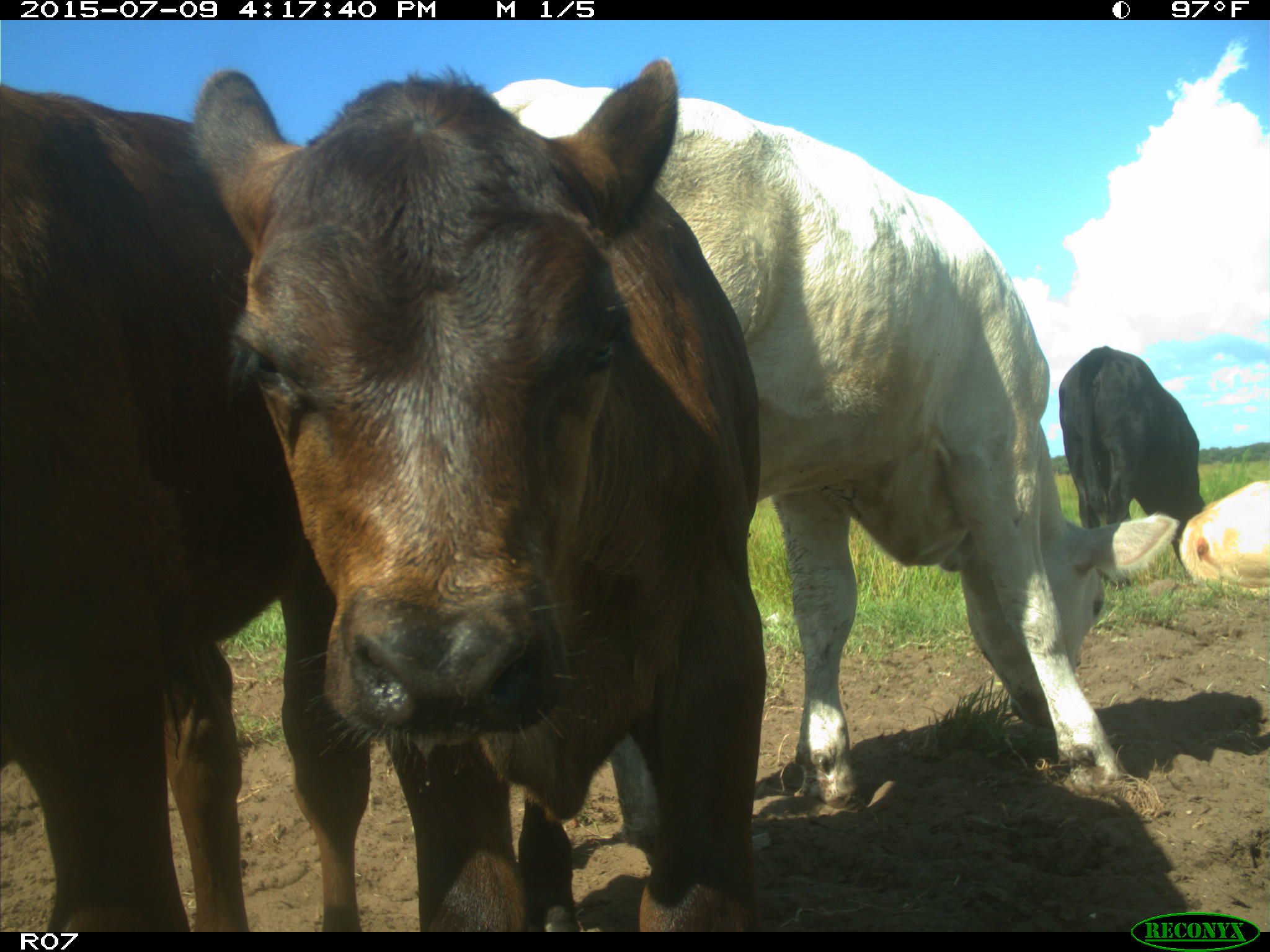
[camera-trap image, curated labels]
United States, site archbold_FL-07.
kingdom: Animalia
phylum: Chordata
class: Mammalia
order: Artiodactyla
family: Bovidae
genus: Bos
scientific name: Bos taurus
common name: domestic cow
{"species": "Bos taurus (domestic cow)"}